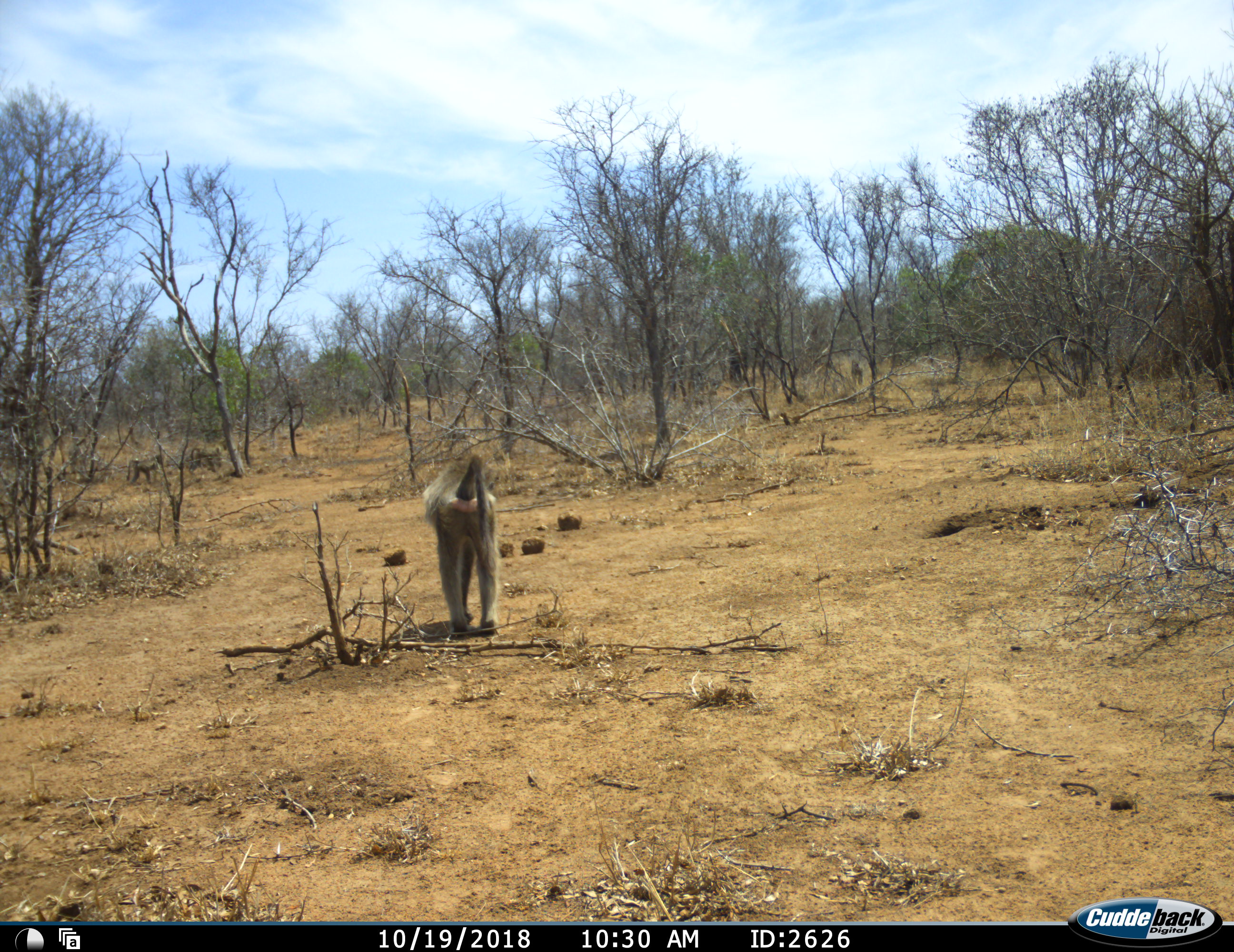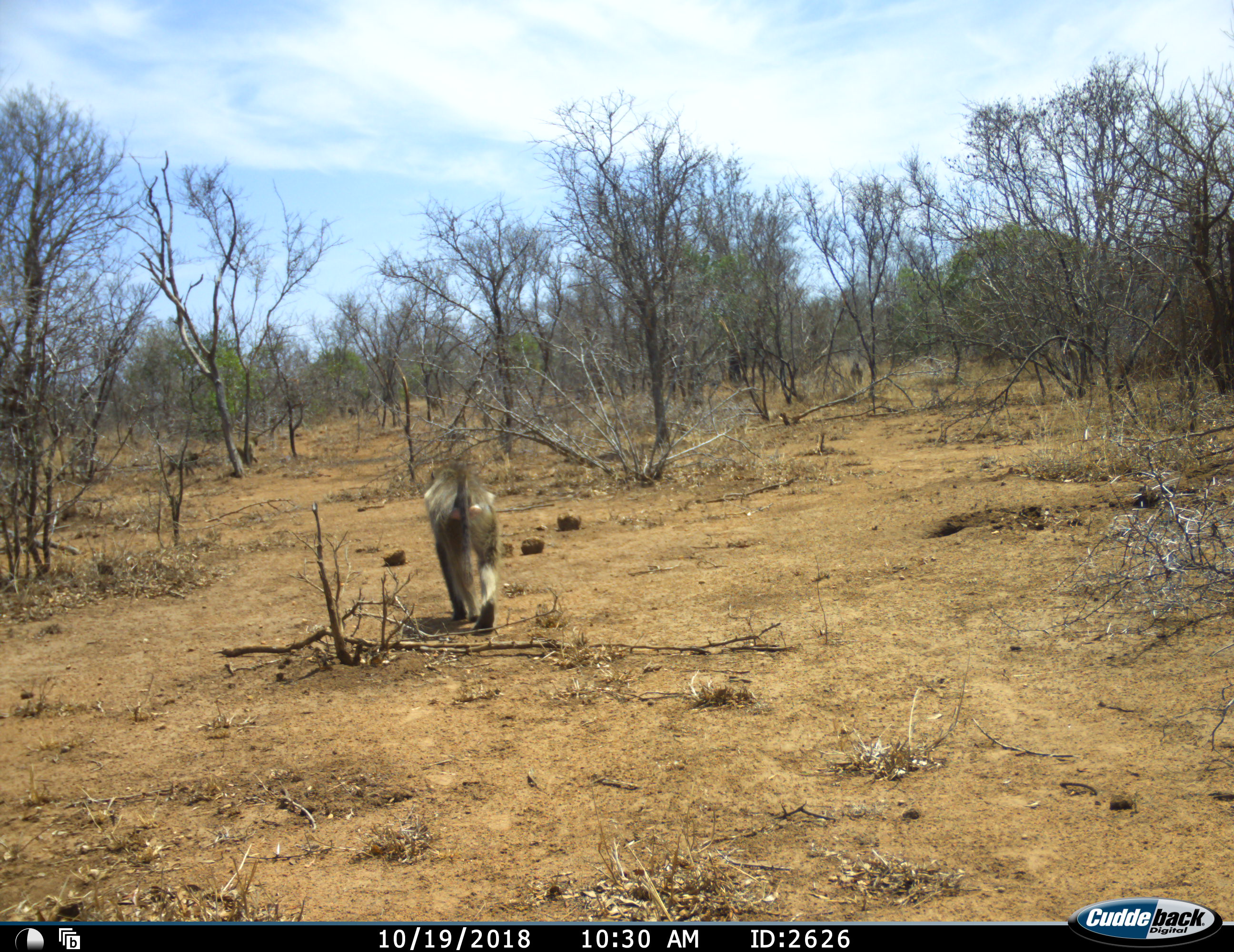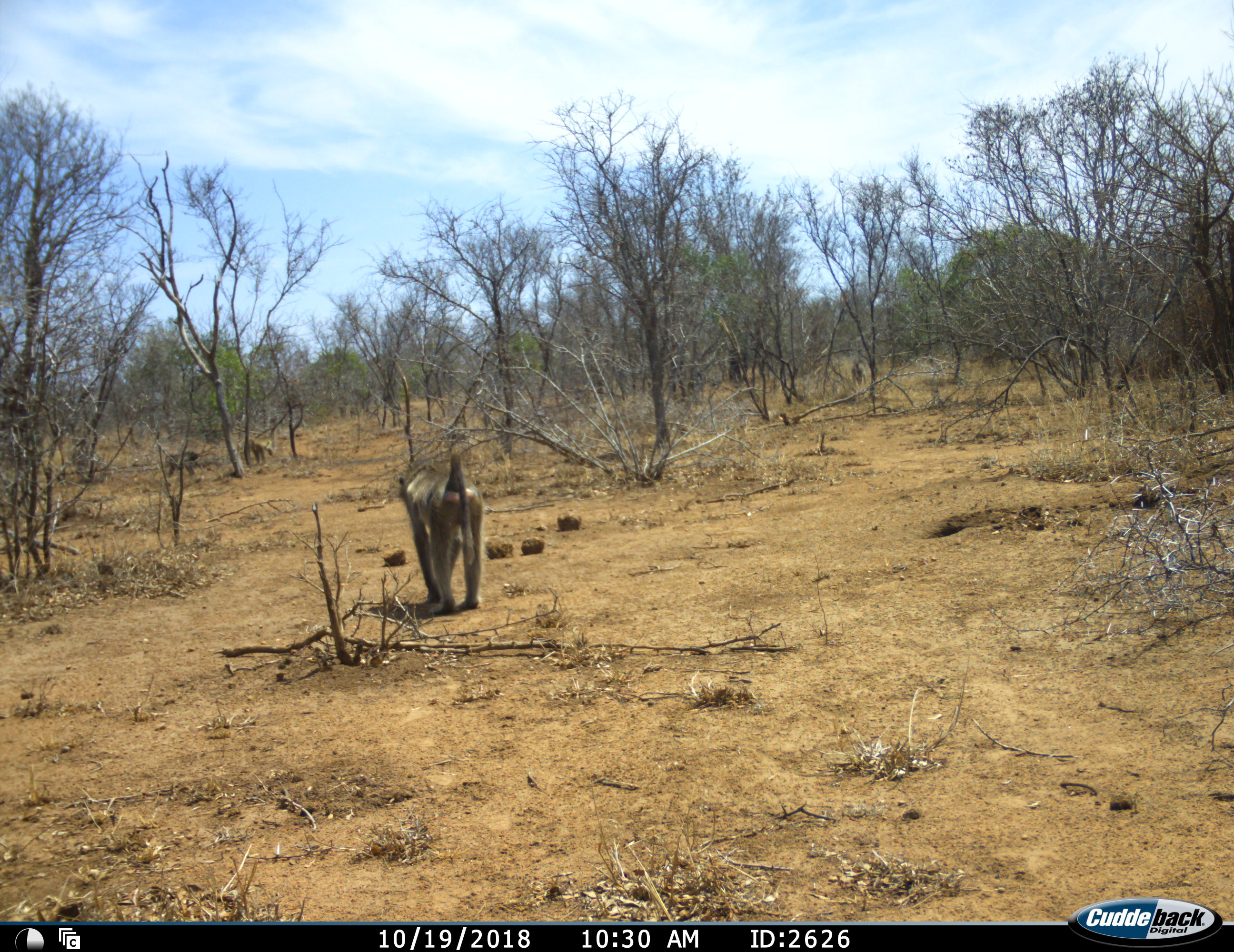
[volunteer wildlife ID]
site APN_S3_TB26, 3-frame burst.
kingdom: Animalia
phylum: Chordata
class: Mammalia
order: Primates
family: Cercopithecidae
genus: Papio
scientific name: Papio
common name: baboon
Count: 3.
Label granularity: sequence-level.